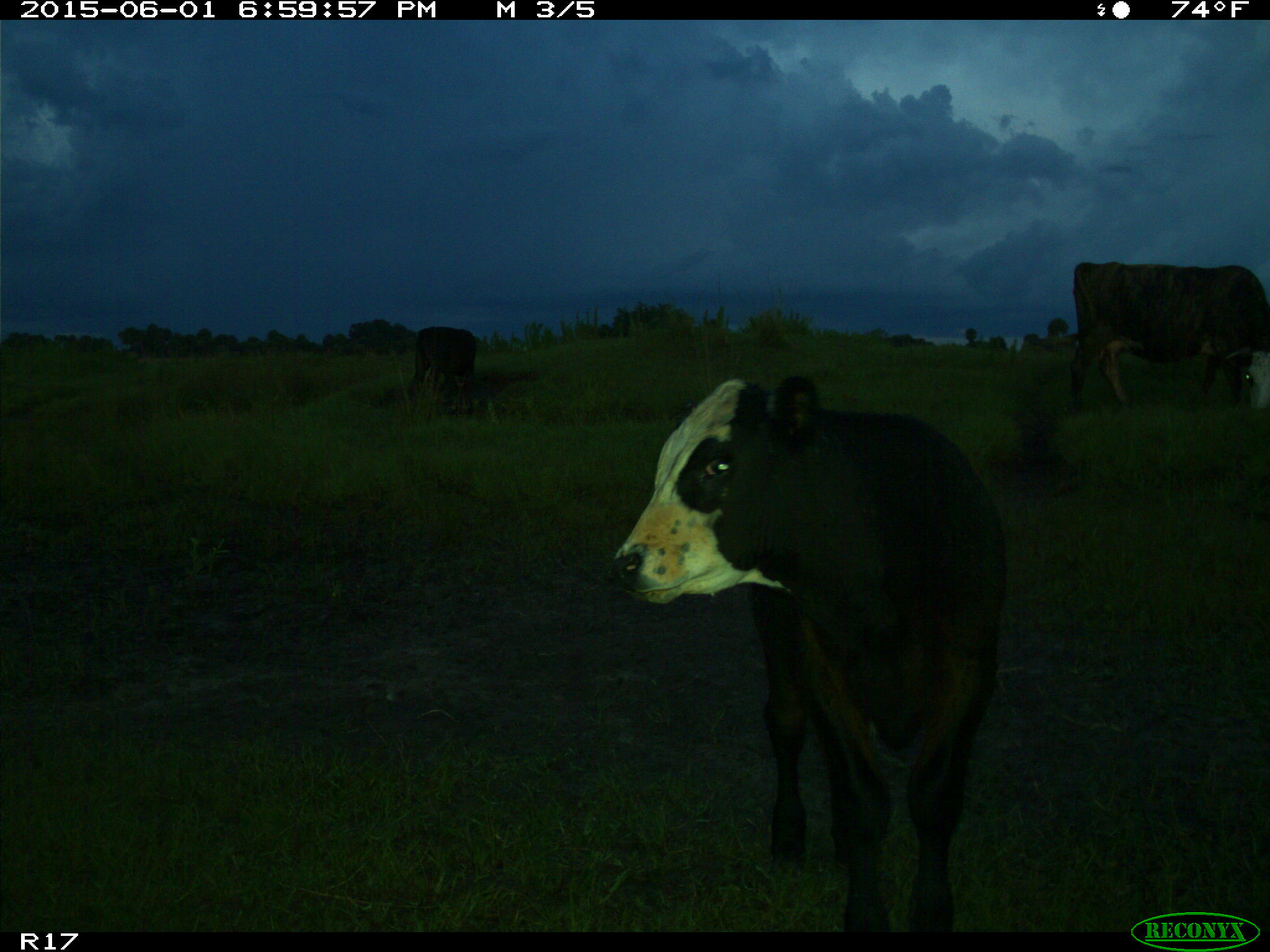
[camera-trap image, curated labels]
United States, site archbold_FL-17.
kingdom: Animalia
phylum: Chordata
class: Mammalia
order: Artiodactyla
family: Bovidae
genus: Bos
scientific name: Bos taurus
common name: domestic cow